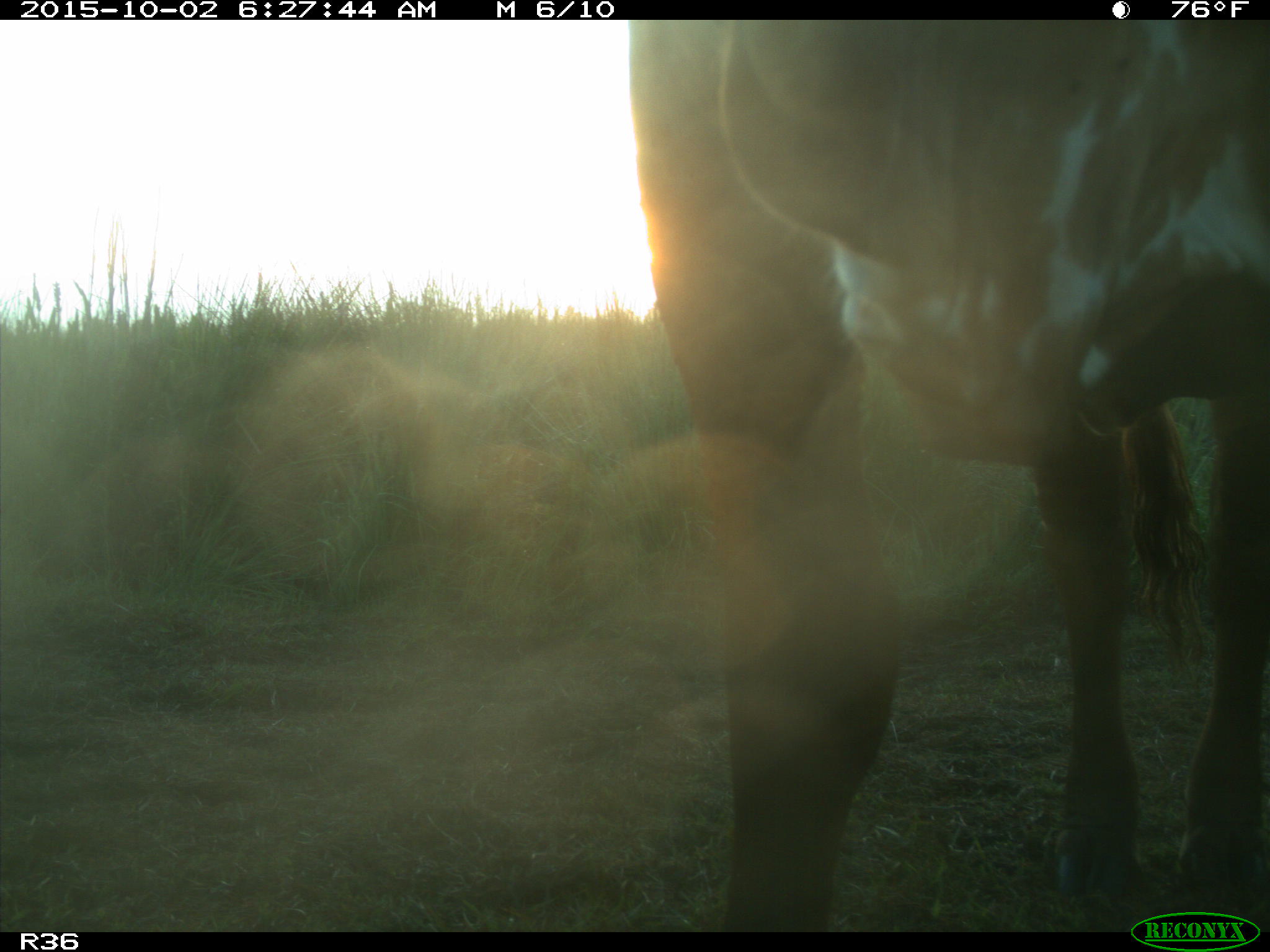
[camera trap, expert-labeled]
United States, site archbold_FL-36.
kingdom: Animalia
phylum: Chordata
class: Mammalia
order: Artiodactyla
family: Bovidae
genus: Bos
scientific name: Bos taurus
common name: domestic cow